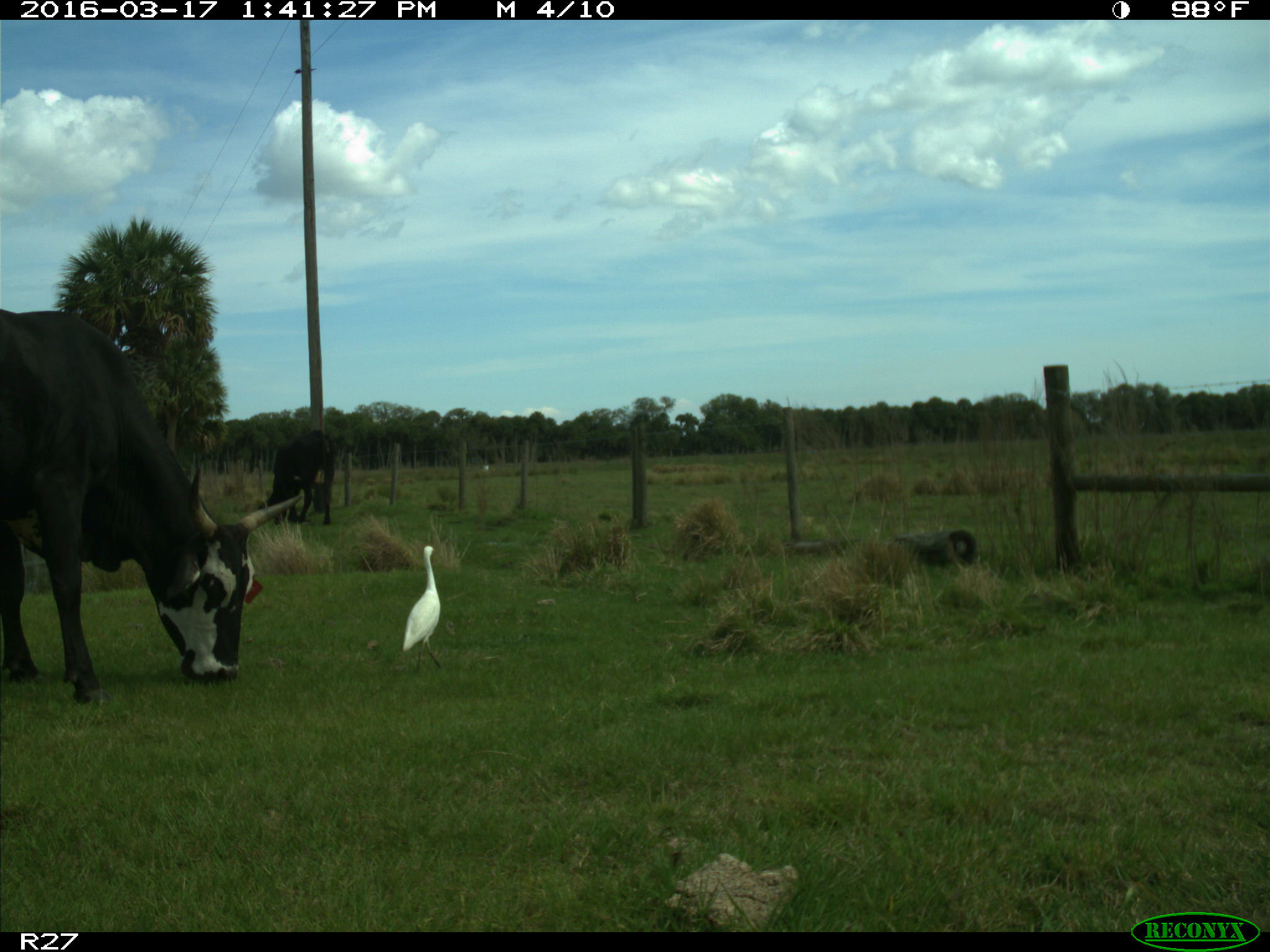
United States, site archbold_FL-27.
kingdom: Animalia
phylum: Chordata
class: Mammalia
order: Artiodactyla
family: Bovidae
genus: Bos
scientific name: Bos taurus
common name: domestic cow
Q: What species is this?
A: Bos taurus (domestic cow).